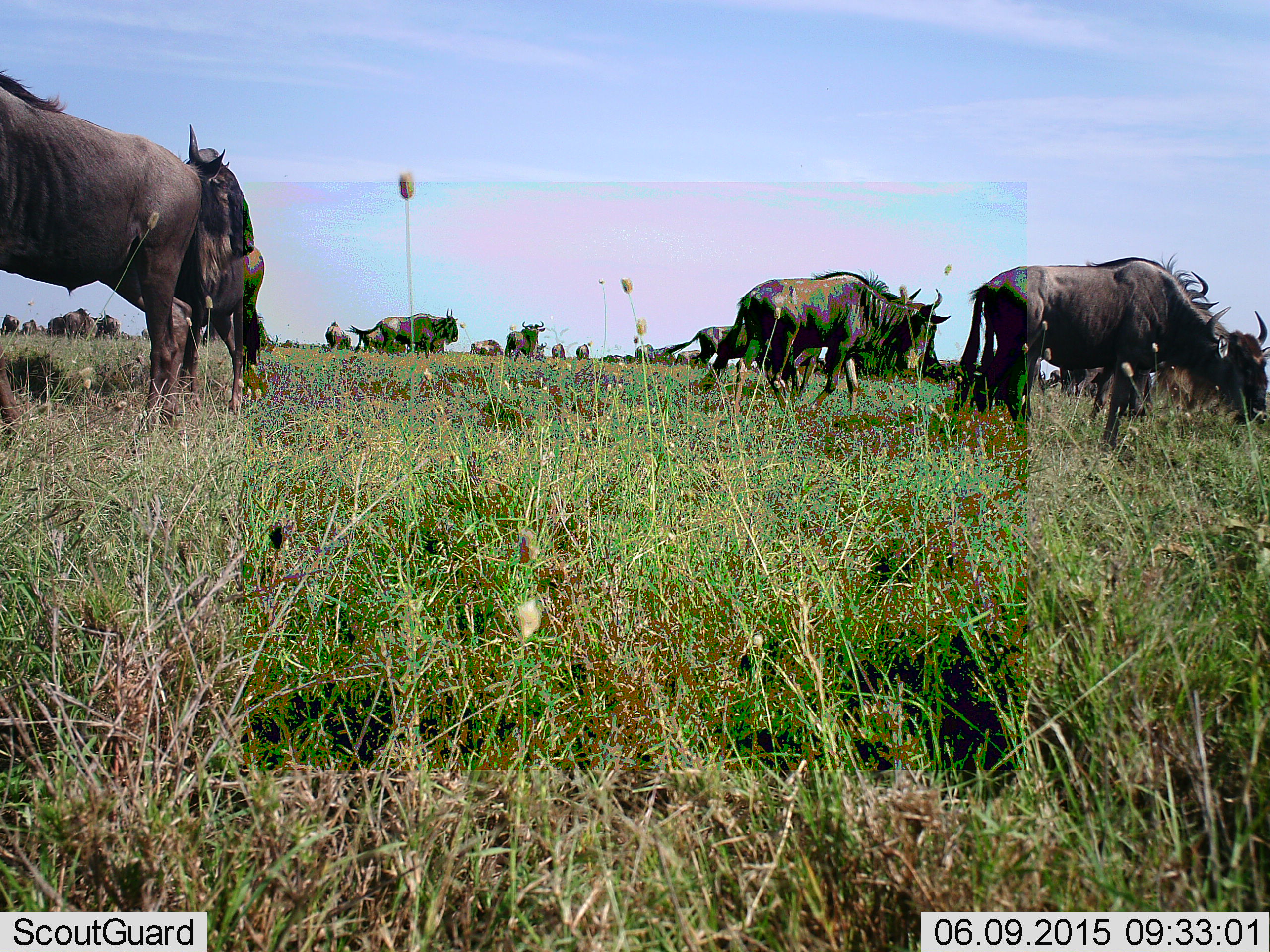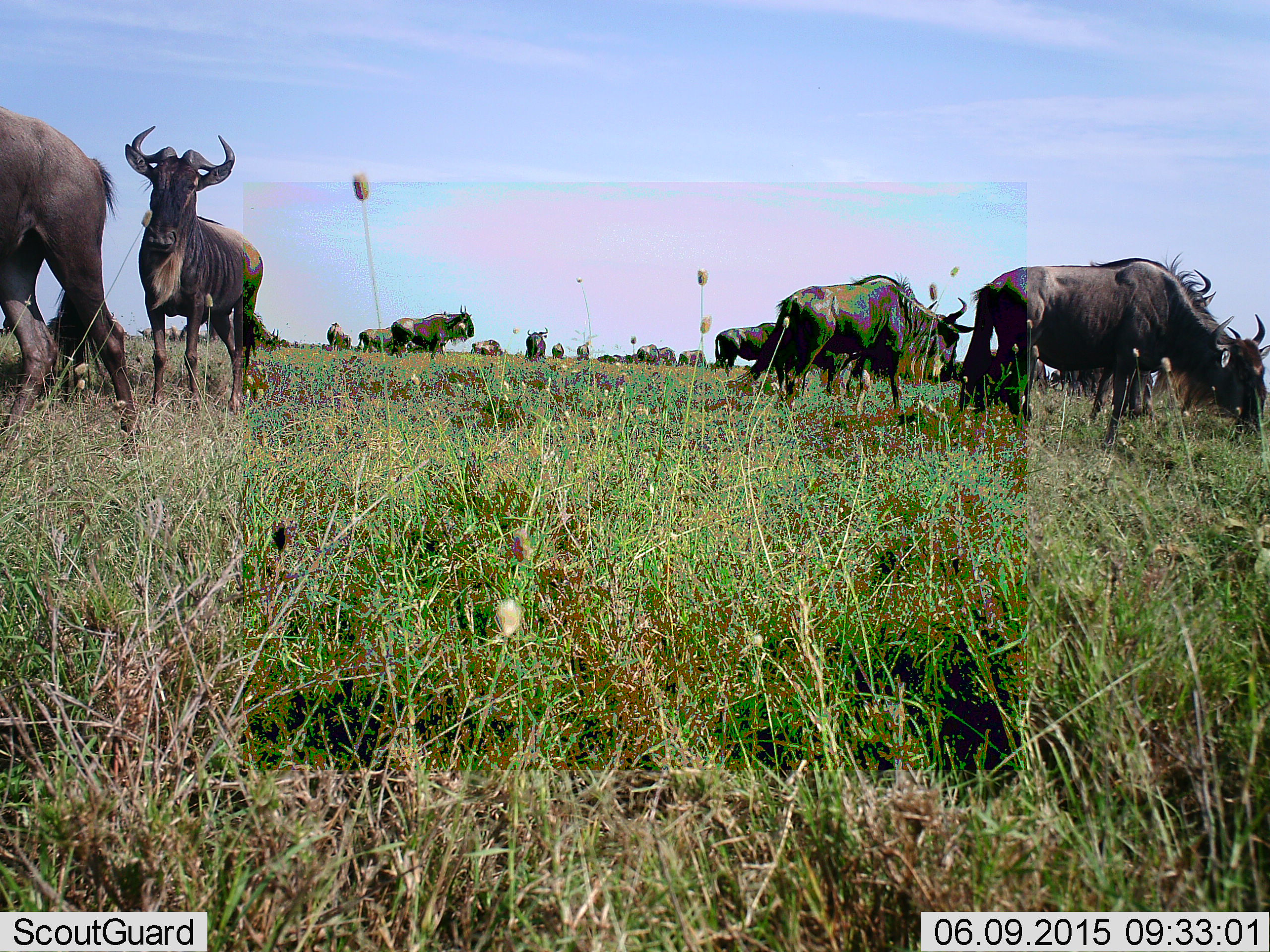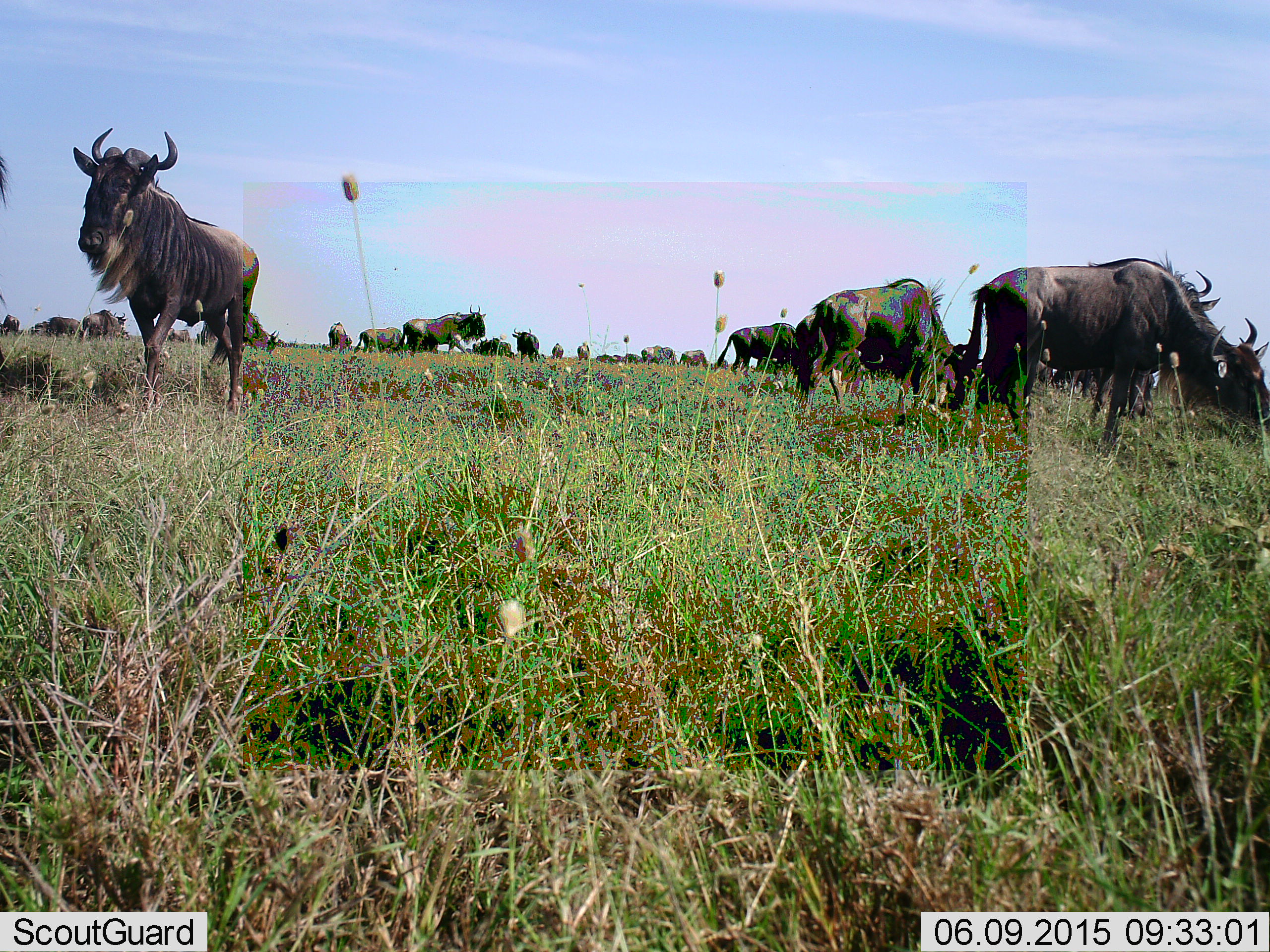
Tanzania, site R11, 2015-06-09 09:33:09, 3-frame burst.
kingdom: Animalia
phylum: Chordata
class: Mammalia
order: Artiodactyla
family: Bovidae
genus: Connochaetes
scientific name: Connochaetes taurinus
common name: blue wildebeest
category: wildebeest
Wildebeest (blue wildebeest) (Connochaetes taurinus), count 11-50. Behavior (volunteer vote fractions): standing 80%, resting 10%, moving 80%, interacting 10%. Young present (vote fraction): 0%. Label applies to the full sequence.